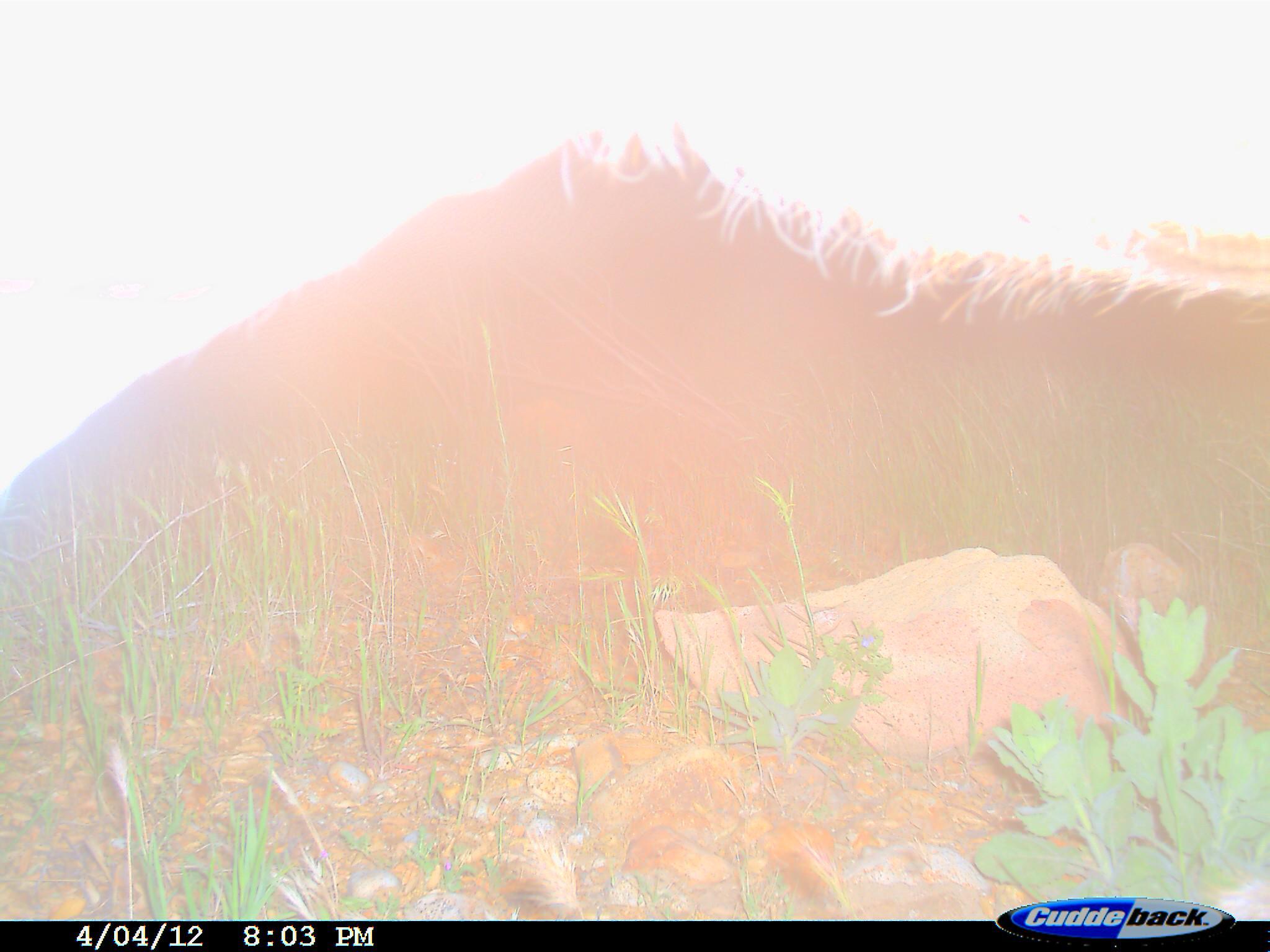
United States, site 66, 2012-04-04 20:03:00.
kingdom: Animalia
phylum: Chordata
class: Mammalia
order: Artiodactyla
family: Cervidae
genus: Odocoileus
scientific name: Odocoileus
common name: deer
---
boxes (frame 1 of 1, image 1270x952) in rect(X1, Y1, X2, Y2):
deer: rect(542, 2, 1264, 324)